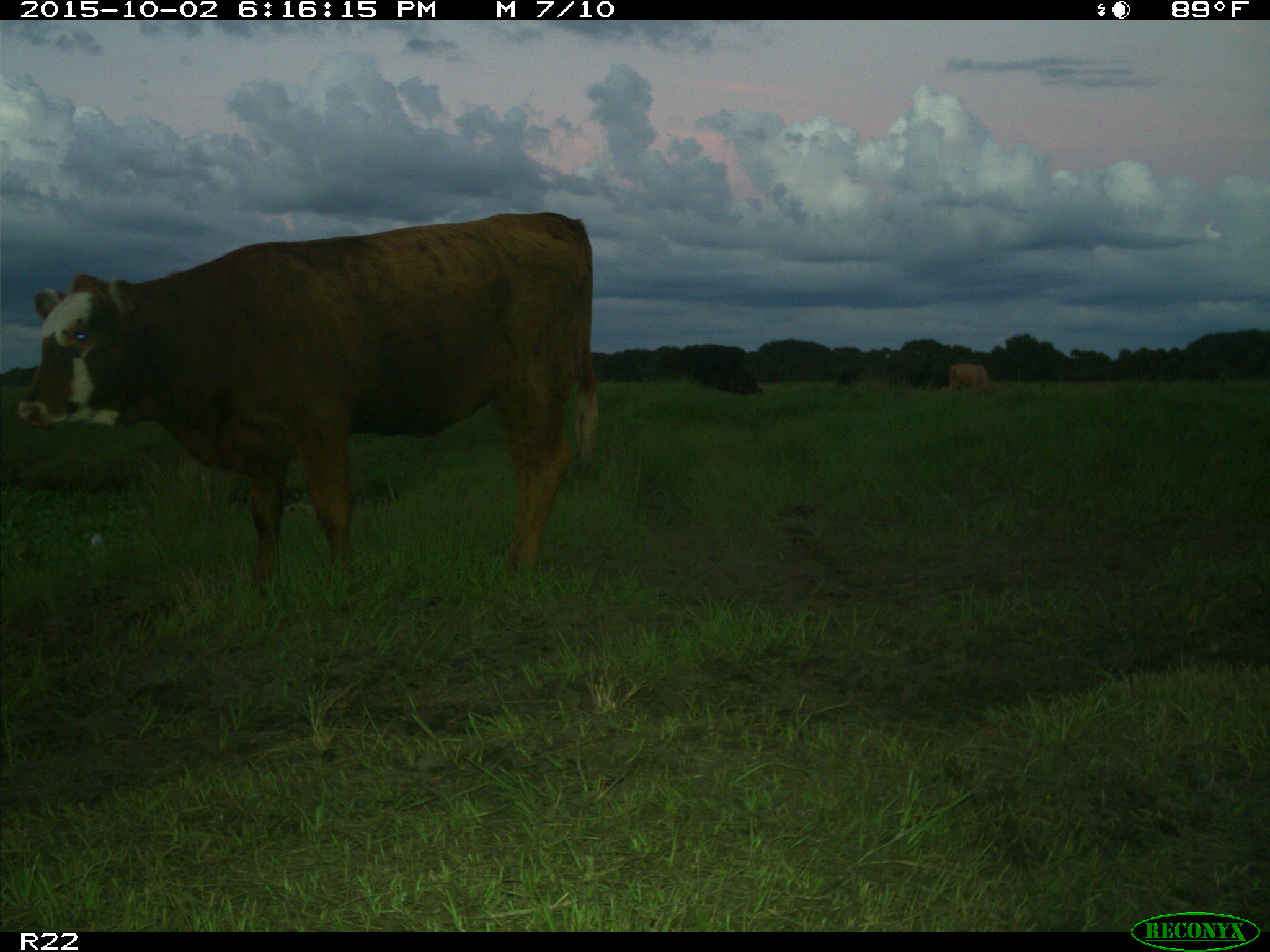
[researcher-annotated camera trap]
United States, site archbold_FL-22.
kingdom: Animalia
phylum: Chordata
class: Mammalia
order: Artiodactyla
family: Bovidae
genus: Bos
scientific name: Bos taurus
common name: domestic cow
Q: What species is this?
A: Bos taurus (domestic cow).